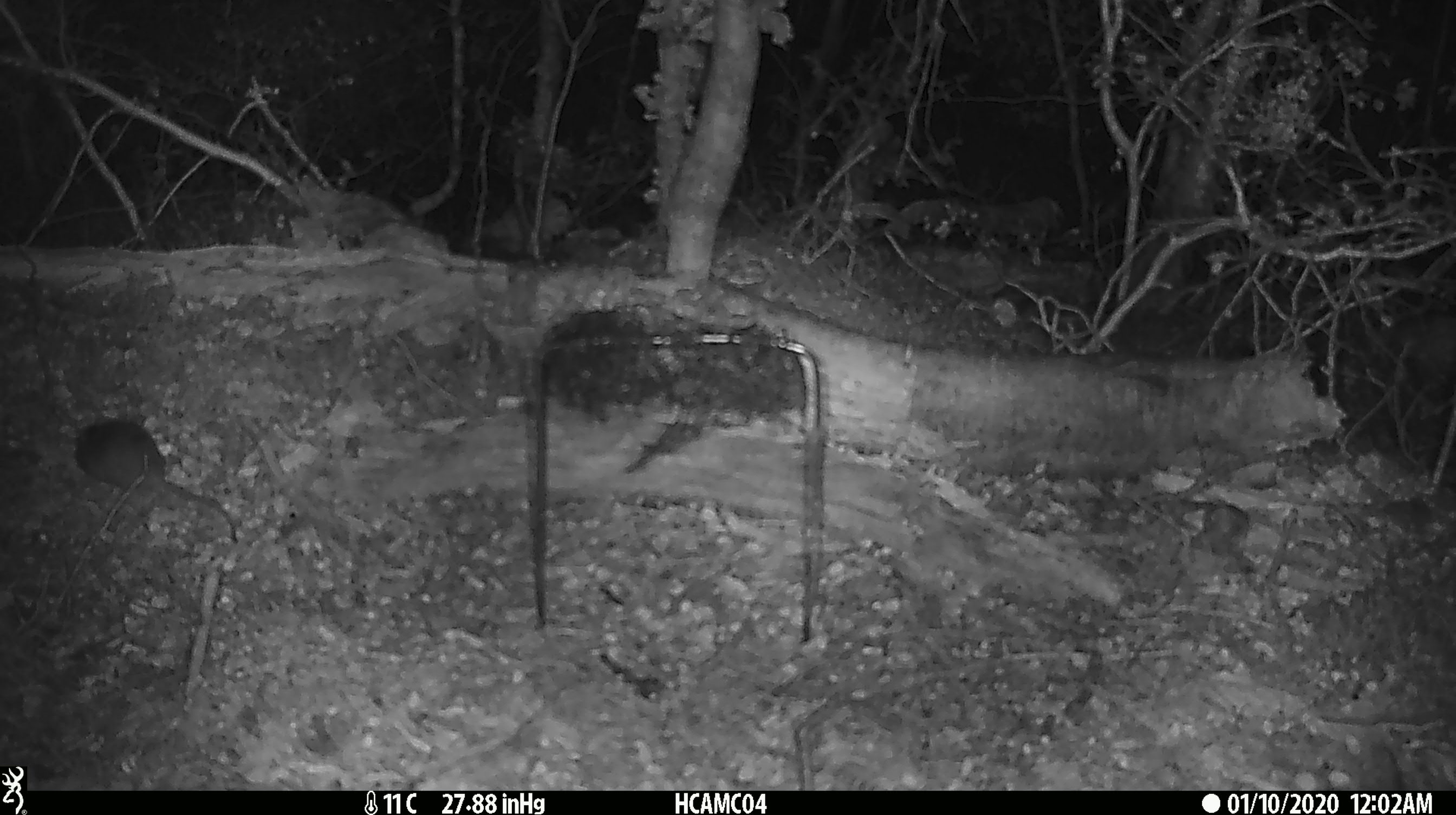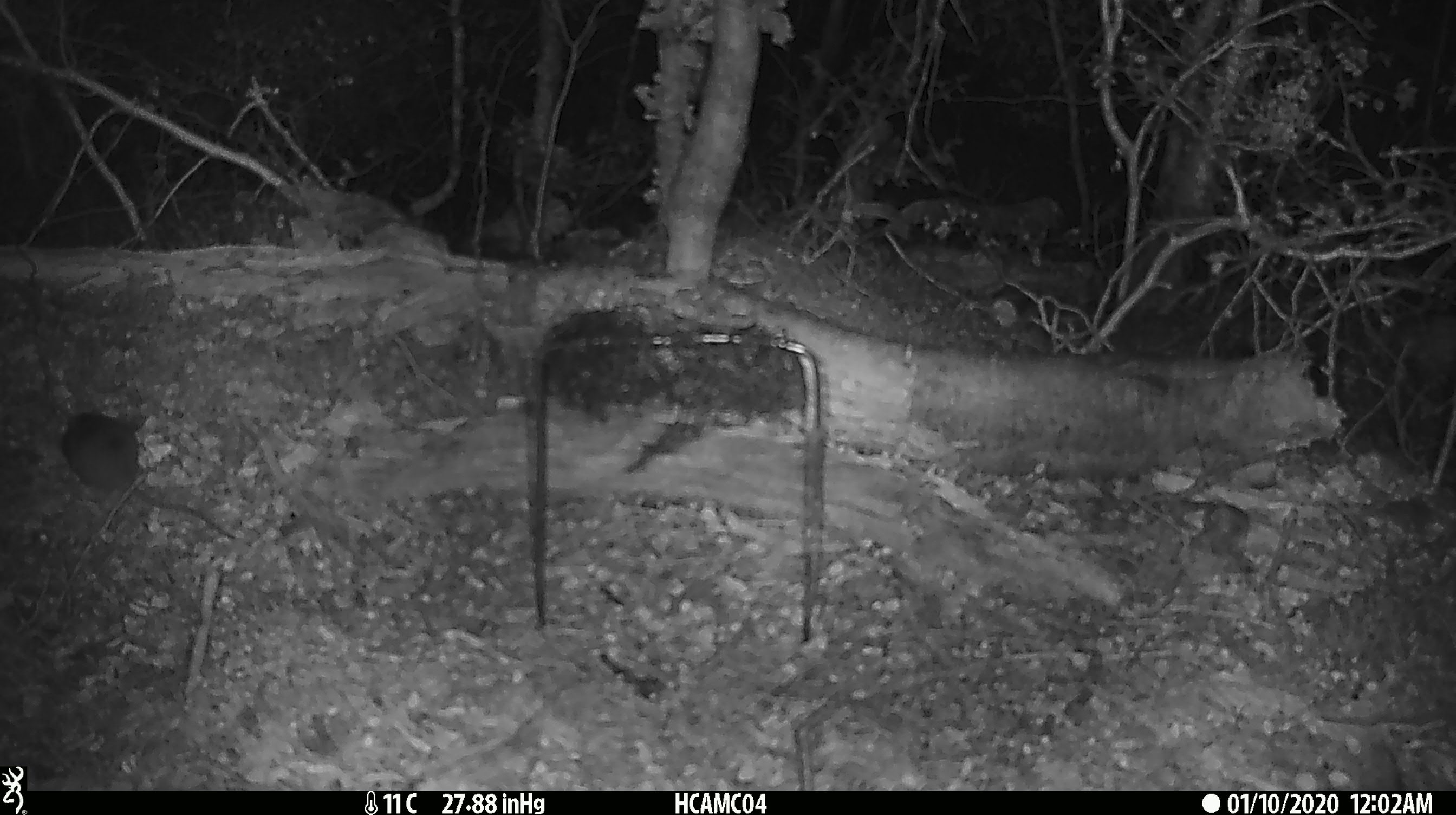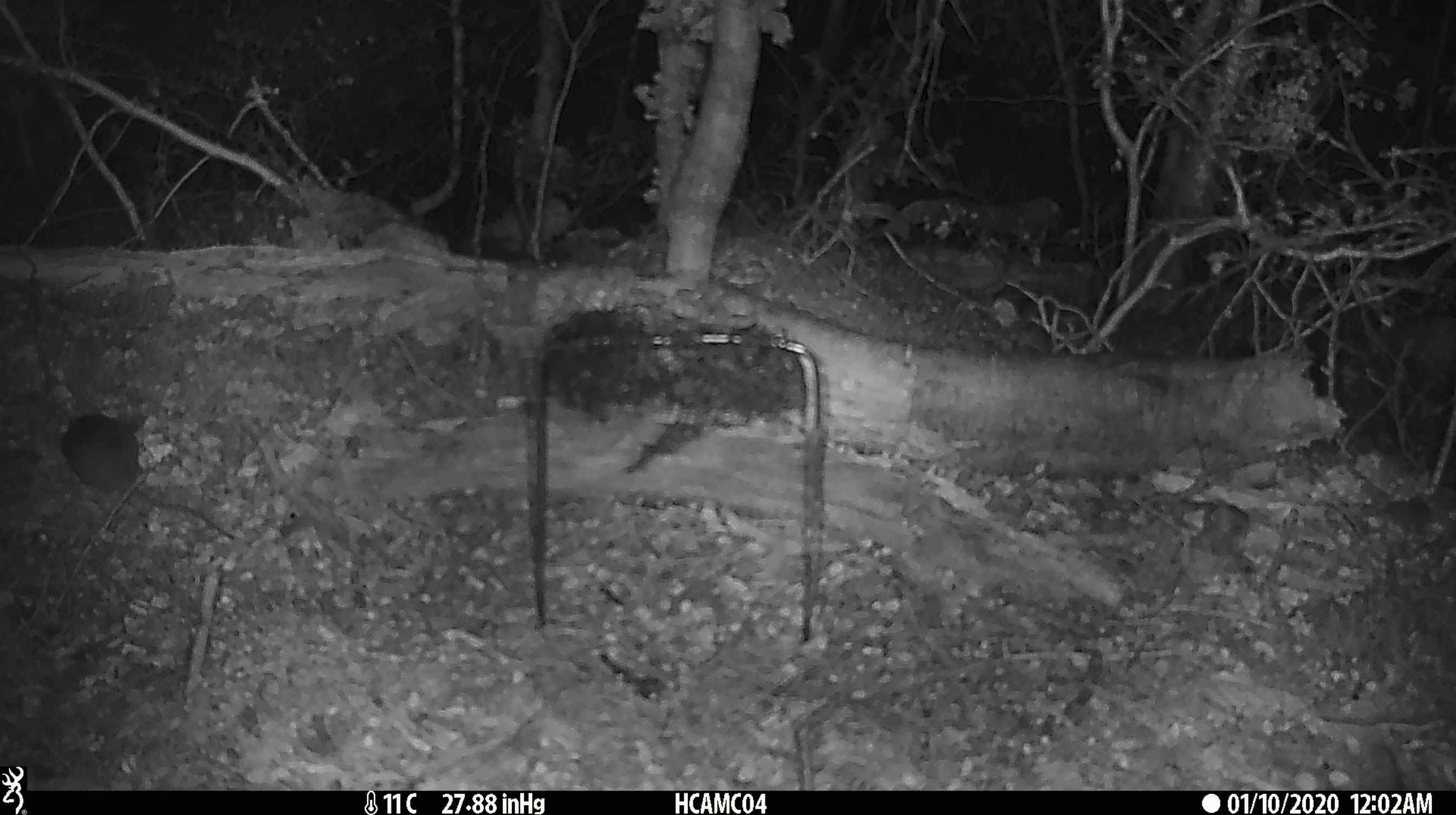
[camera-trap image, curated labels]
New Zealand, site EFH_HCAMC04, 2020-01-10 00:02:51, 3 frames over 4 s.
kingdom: Animalia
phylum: Chordata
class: Mammalia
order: Rodentia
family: Muridae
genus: Mus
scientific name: Mus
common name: mouse